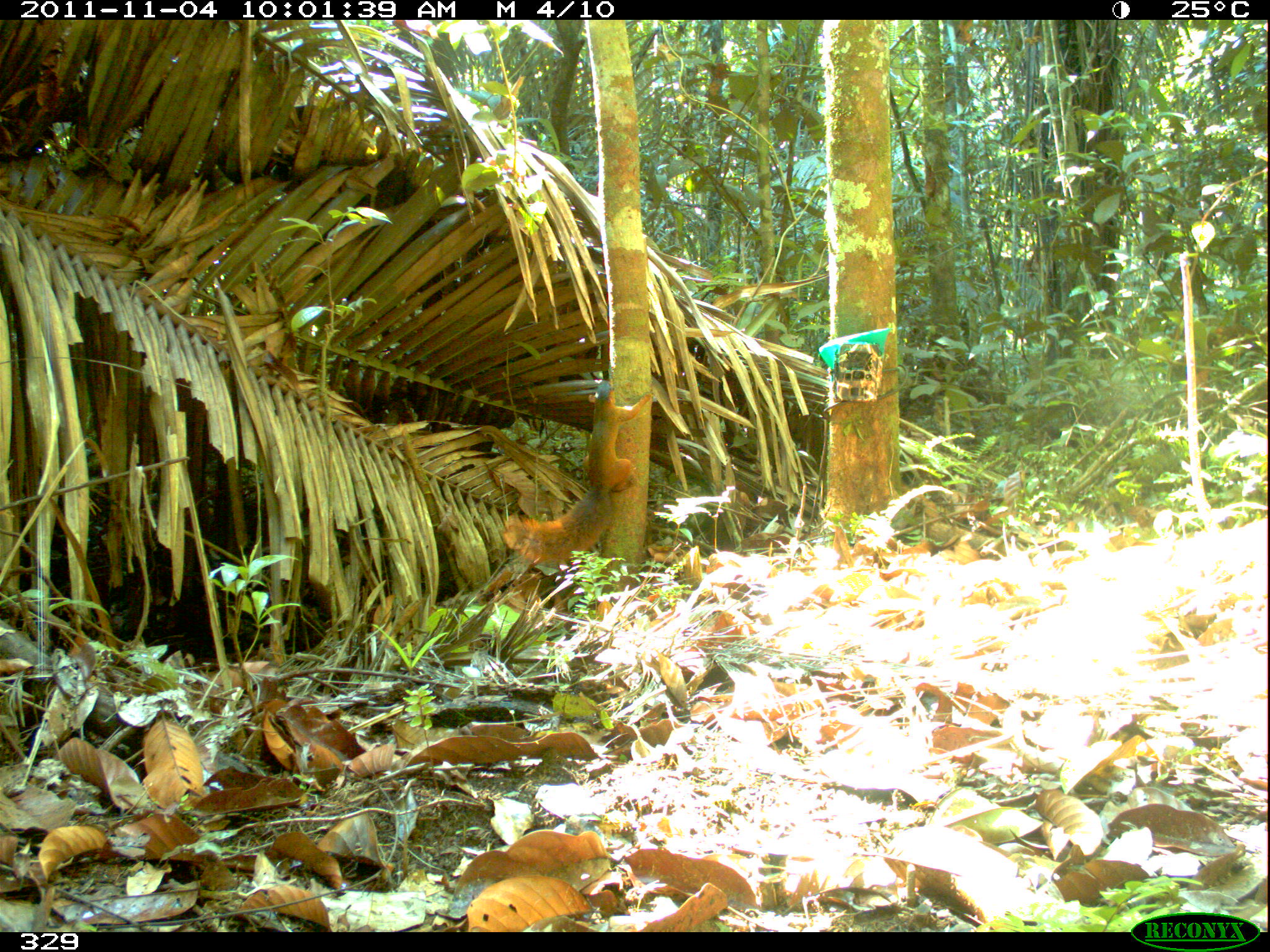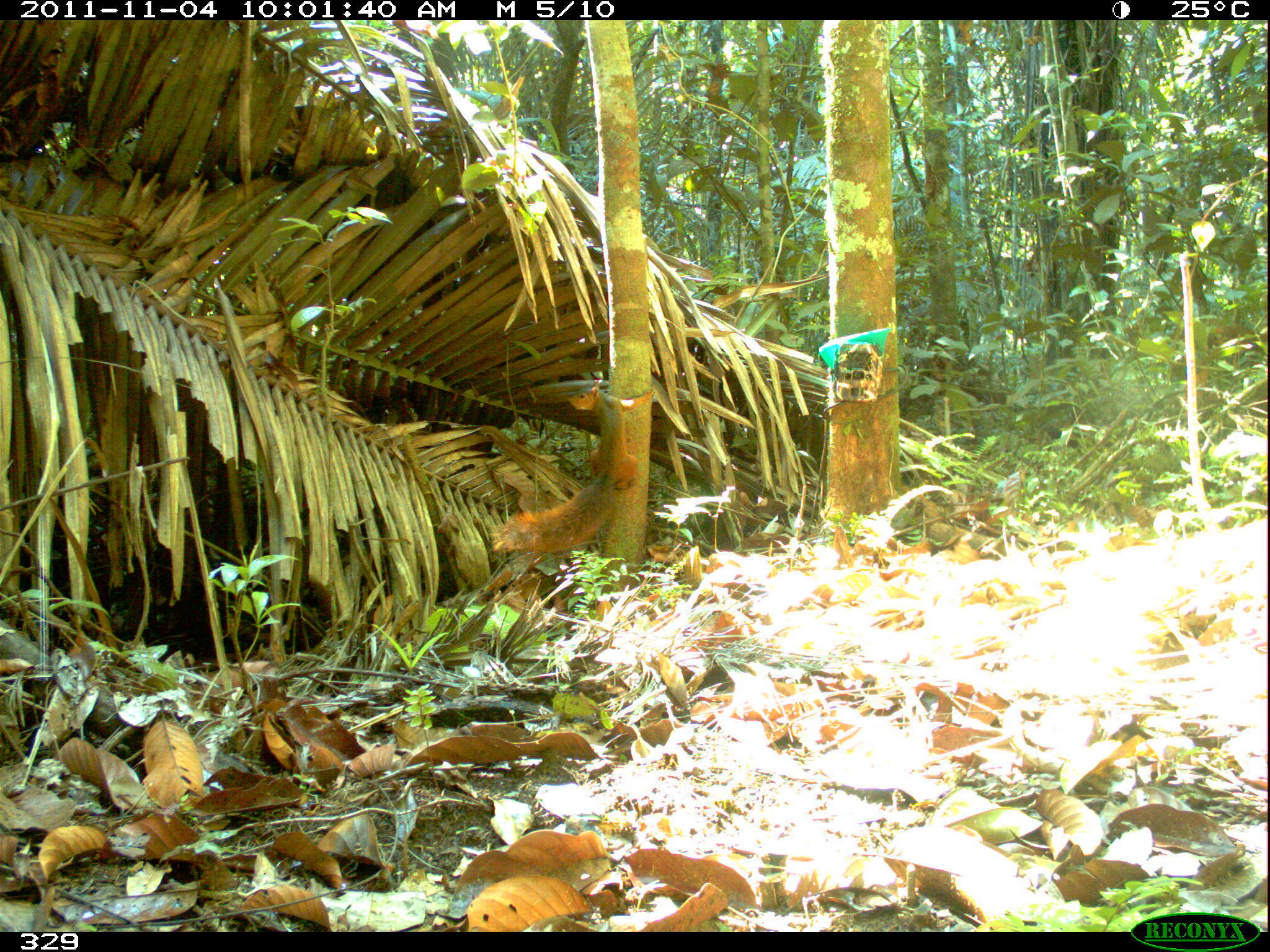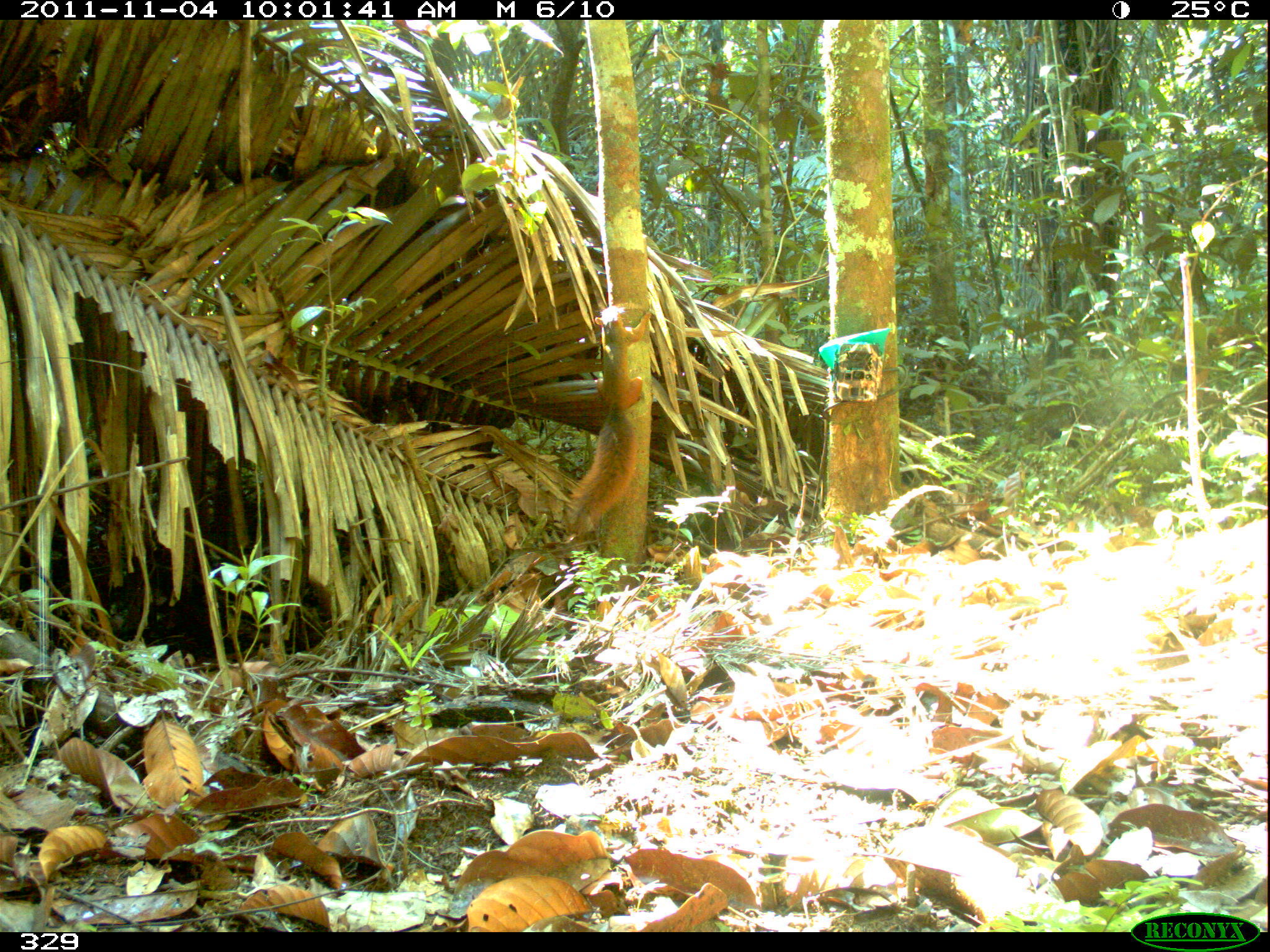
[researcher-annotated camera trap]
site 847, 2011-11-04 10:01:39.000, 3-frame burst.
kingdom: Animalia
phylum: Chordata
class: Mammalia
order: Rodentia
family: Sciuridae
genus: Sciurus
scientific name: Sciurus spadiceus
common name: southern amazon red squirrel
Sciurus spadiceus (southern amazon red squirrel).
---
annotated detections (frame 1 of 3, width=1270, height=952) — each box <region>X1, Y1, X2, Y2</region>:
sciurus spadiceus: <region>498, 379, 652, 562</region>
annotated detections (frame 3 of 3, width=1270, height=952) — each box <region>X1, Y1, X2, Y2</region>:
sciurus spadiceus: <region>564, 304, 651, 537</region>